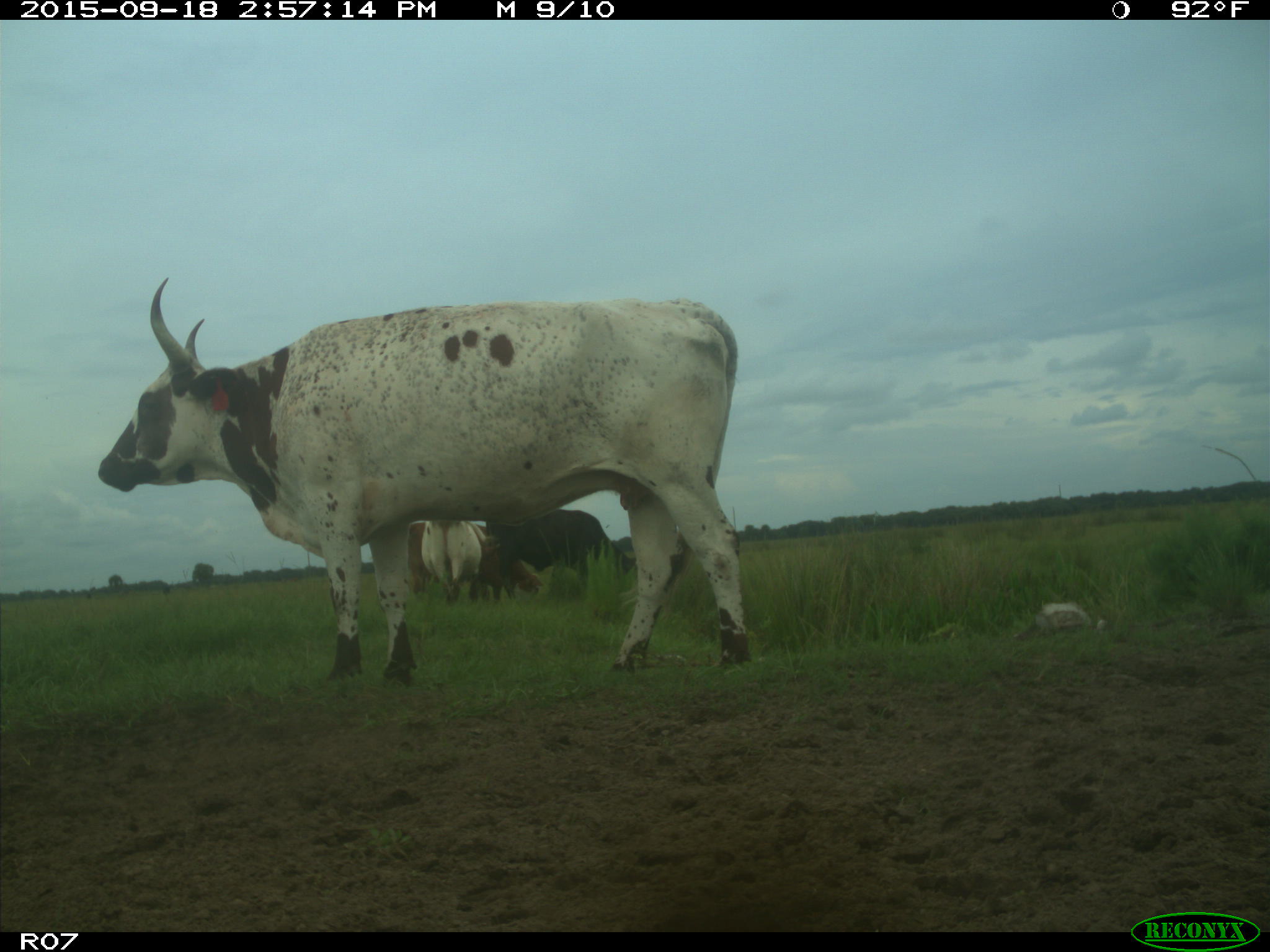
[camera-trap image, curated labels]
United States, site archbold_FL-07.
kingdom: Animalia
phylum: Chordata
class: Mammalia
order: Artiodactyla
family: Bovidae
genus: Bos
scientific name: Bos taurus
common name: domestic cow